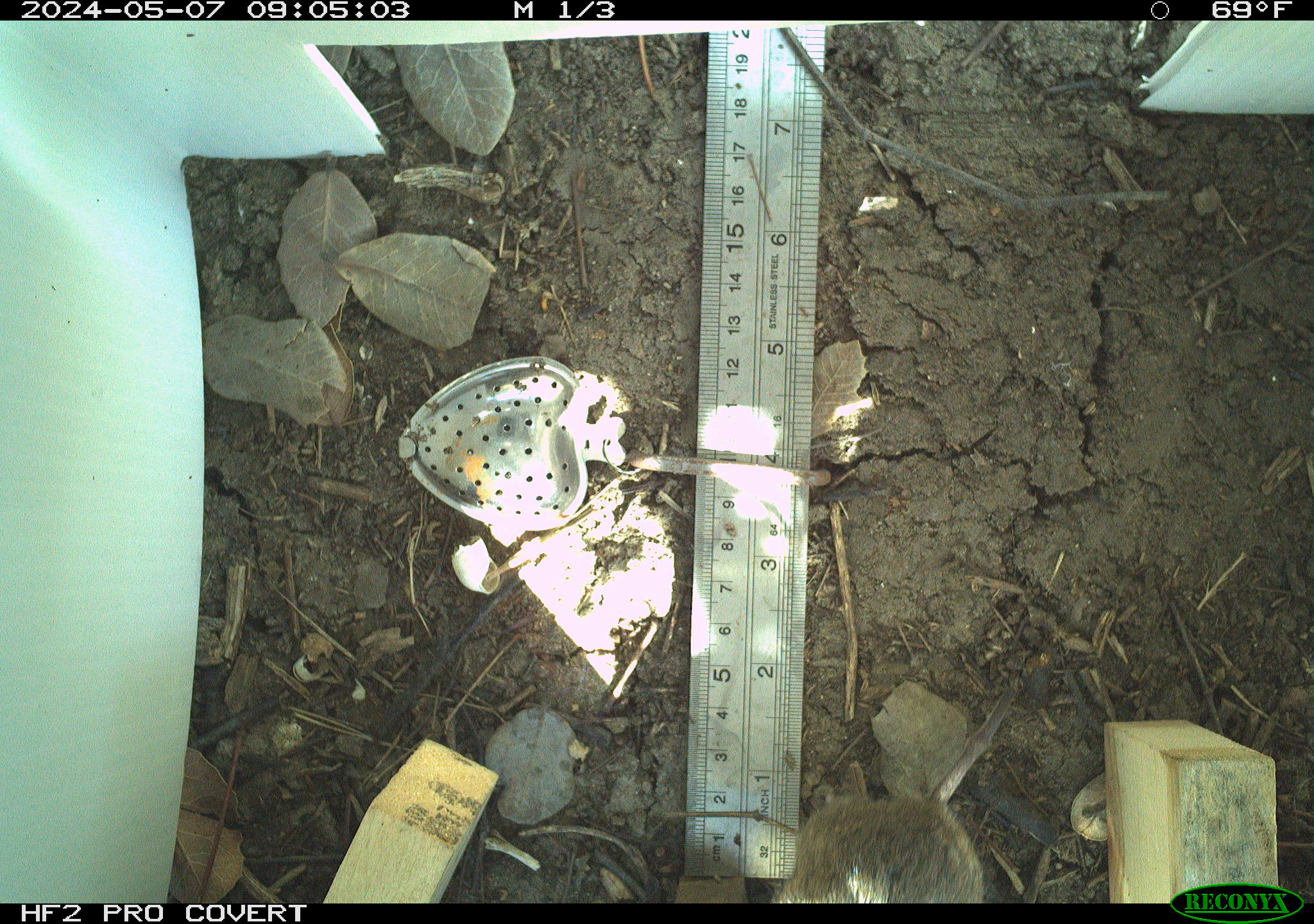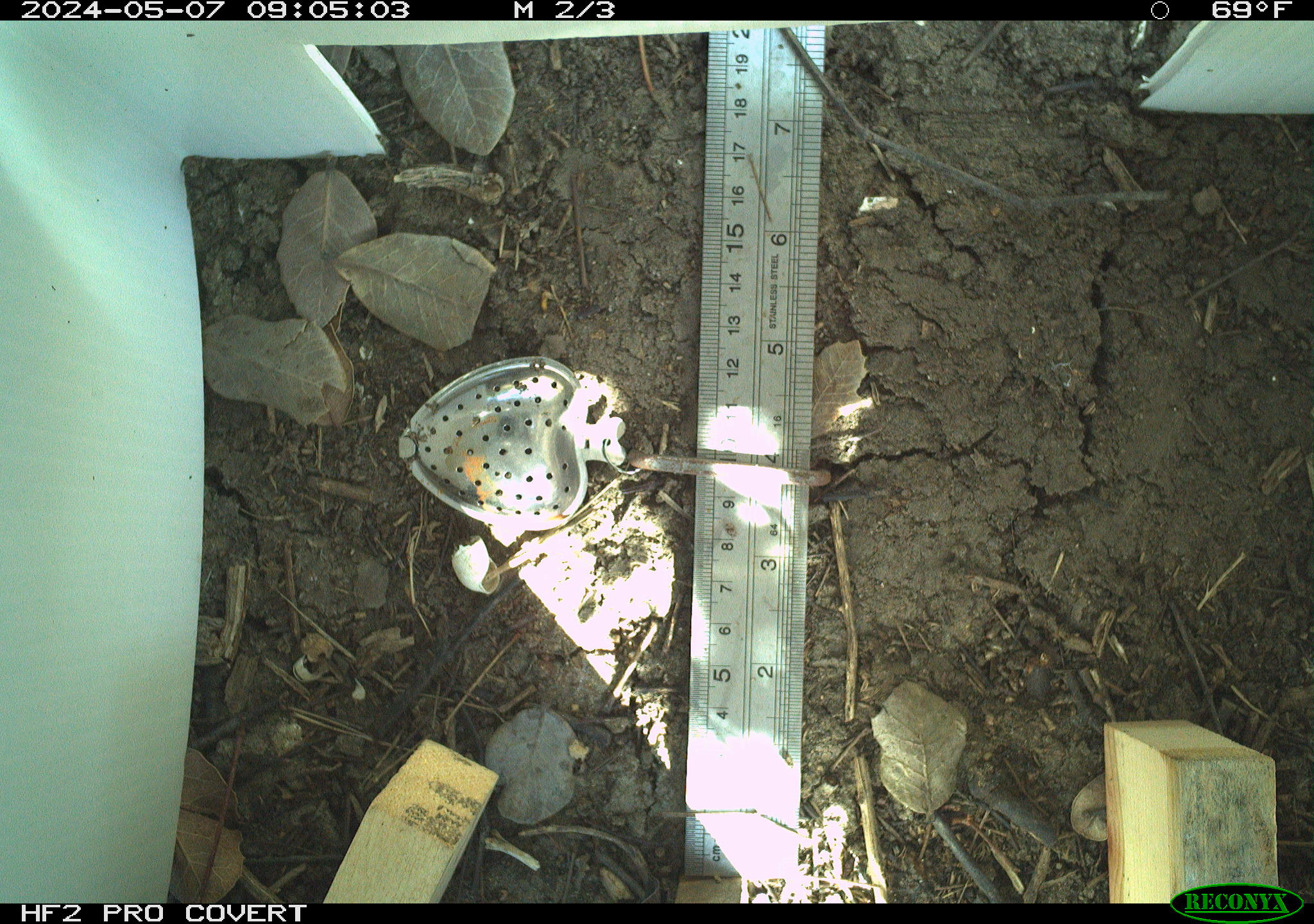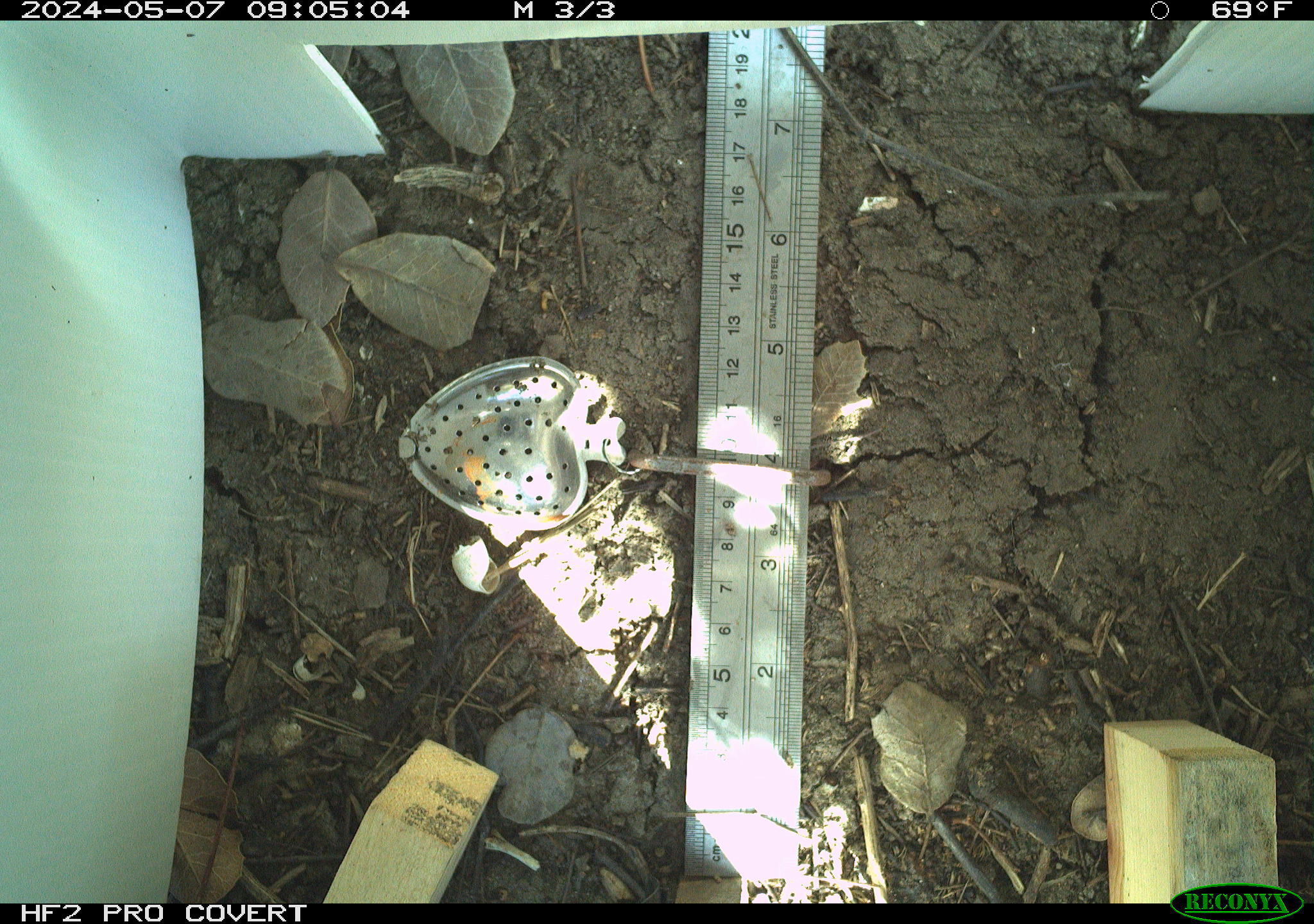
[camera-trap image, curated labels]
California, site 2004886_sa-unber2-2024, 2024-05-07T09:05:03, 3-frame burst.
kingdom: Animalia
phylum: Chordata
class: Mammalia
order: Rodentia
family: Cricetidae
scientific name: Arvicolinae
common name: voles, lemmings, and muskrats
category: arvicolinae subfamily